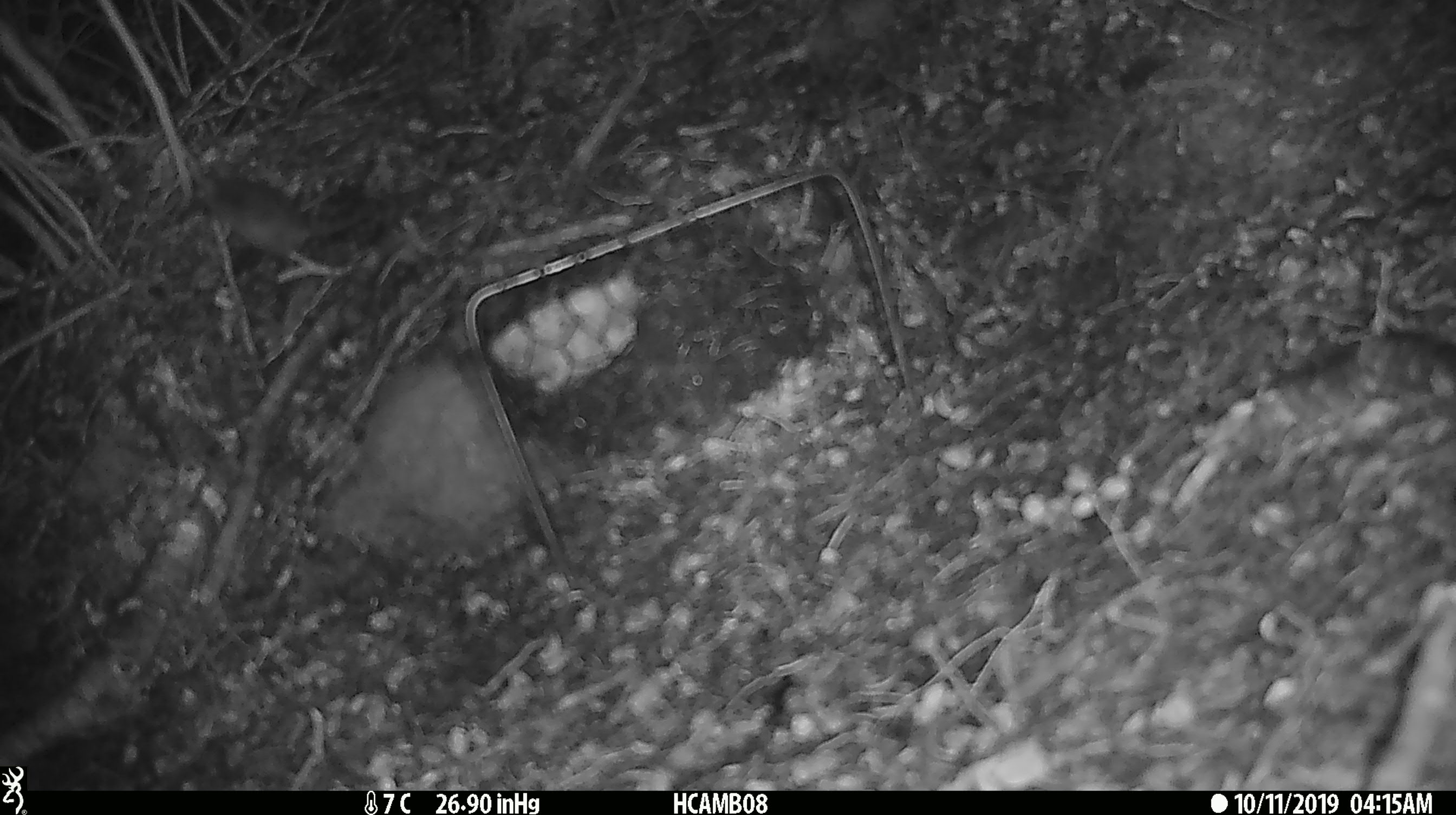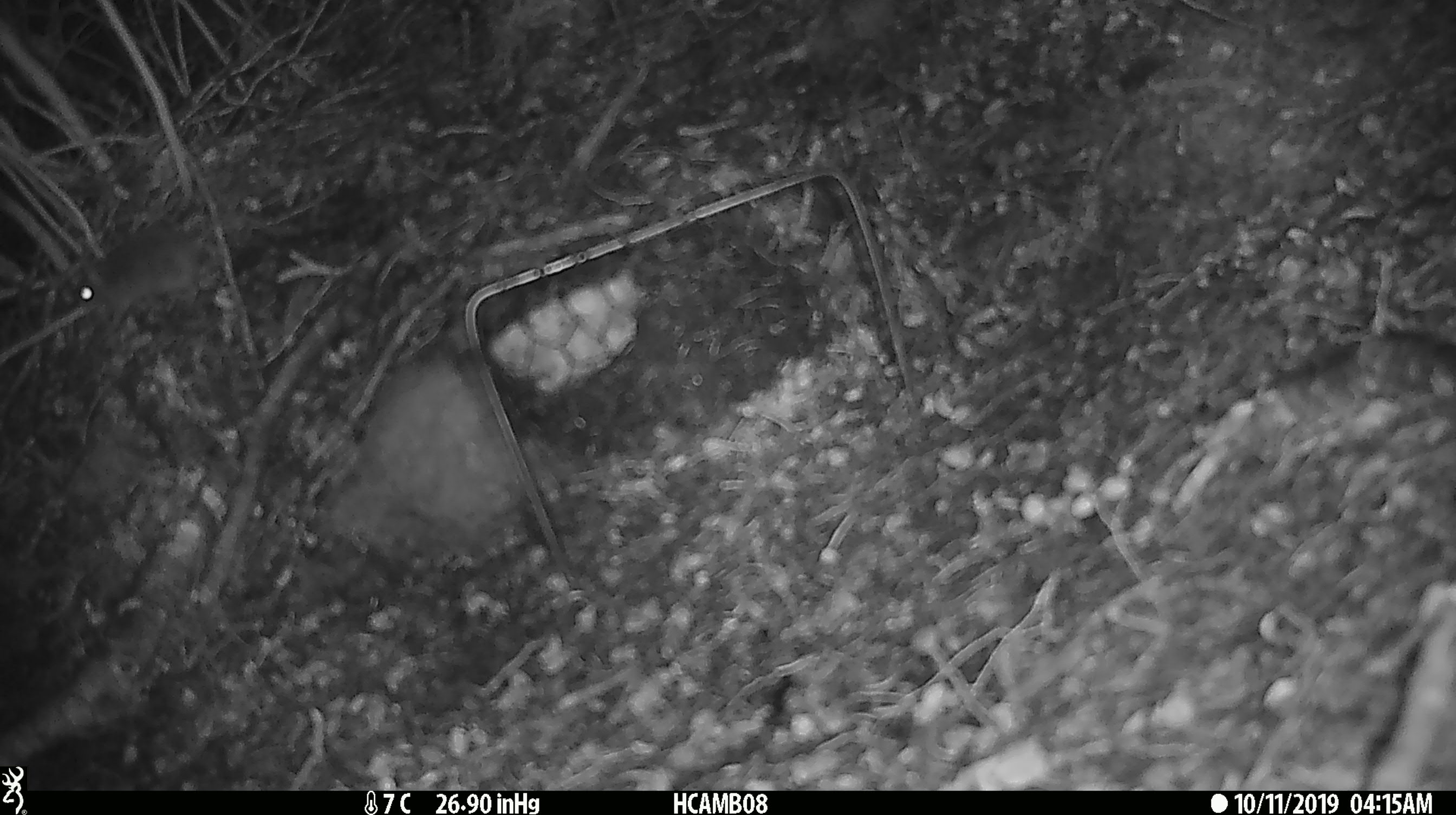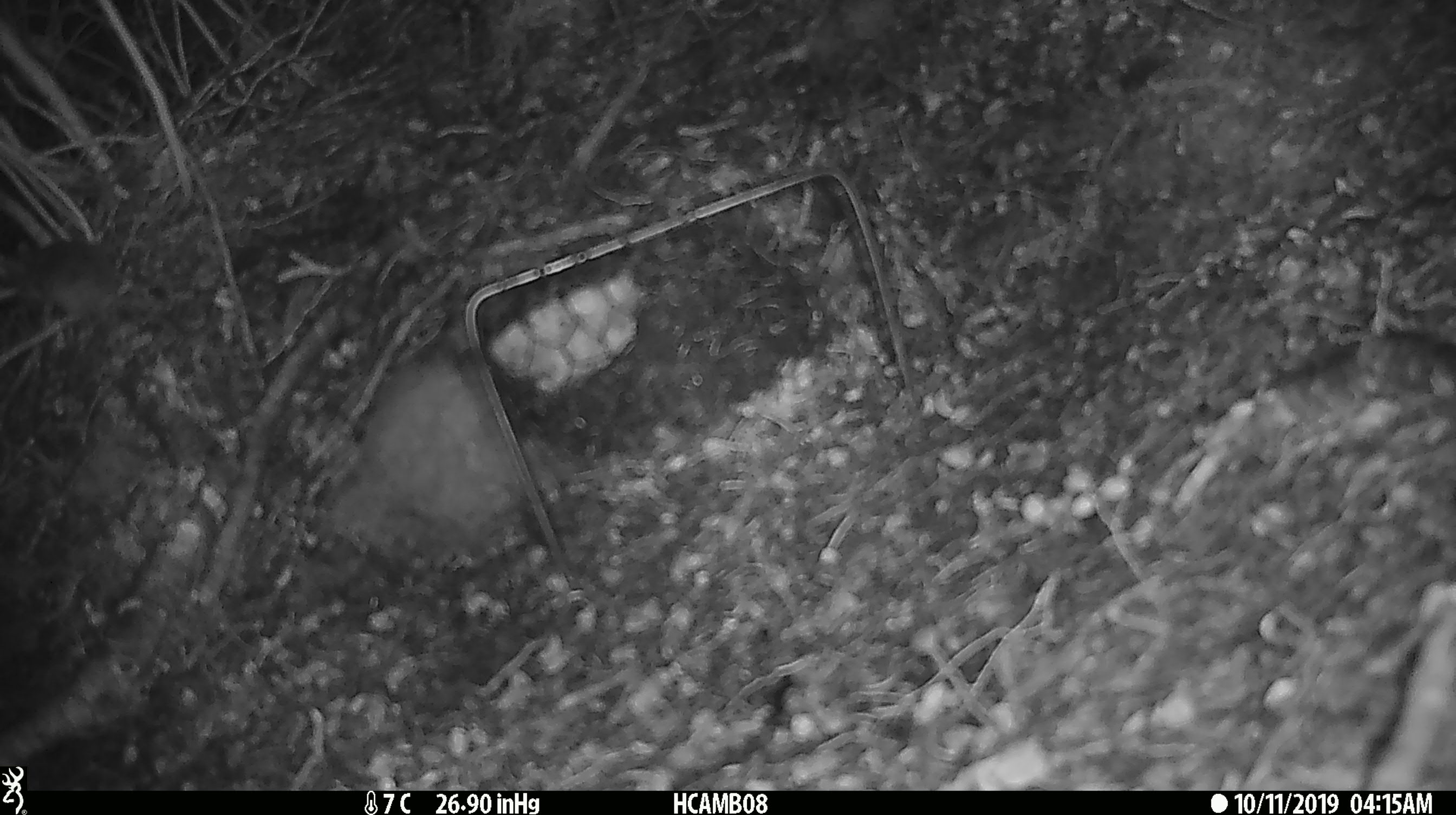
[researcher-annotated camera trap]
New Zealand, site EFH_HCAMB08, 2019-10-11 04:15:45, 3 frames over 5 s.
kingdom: Animalia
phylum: Chordata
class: Mammalia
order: Rodentia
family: Muridae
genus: Mus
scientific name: Mus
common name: mouse